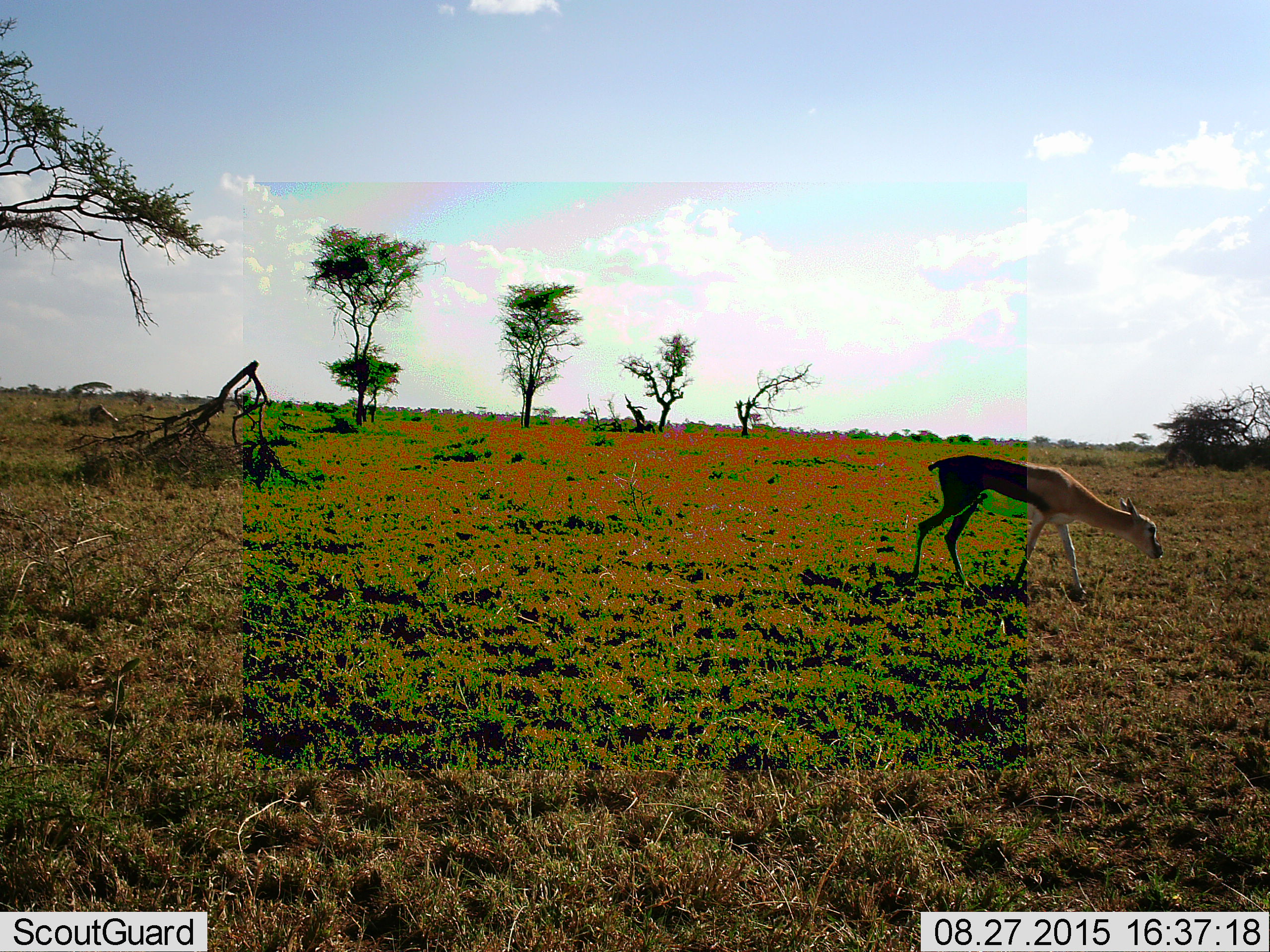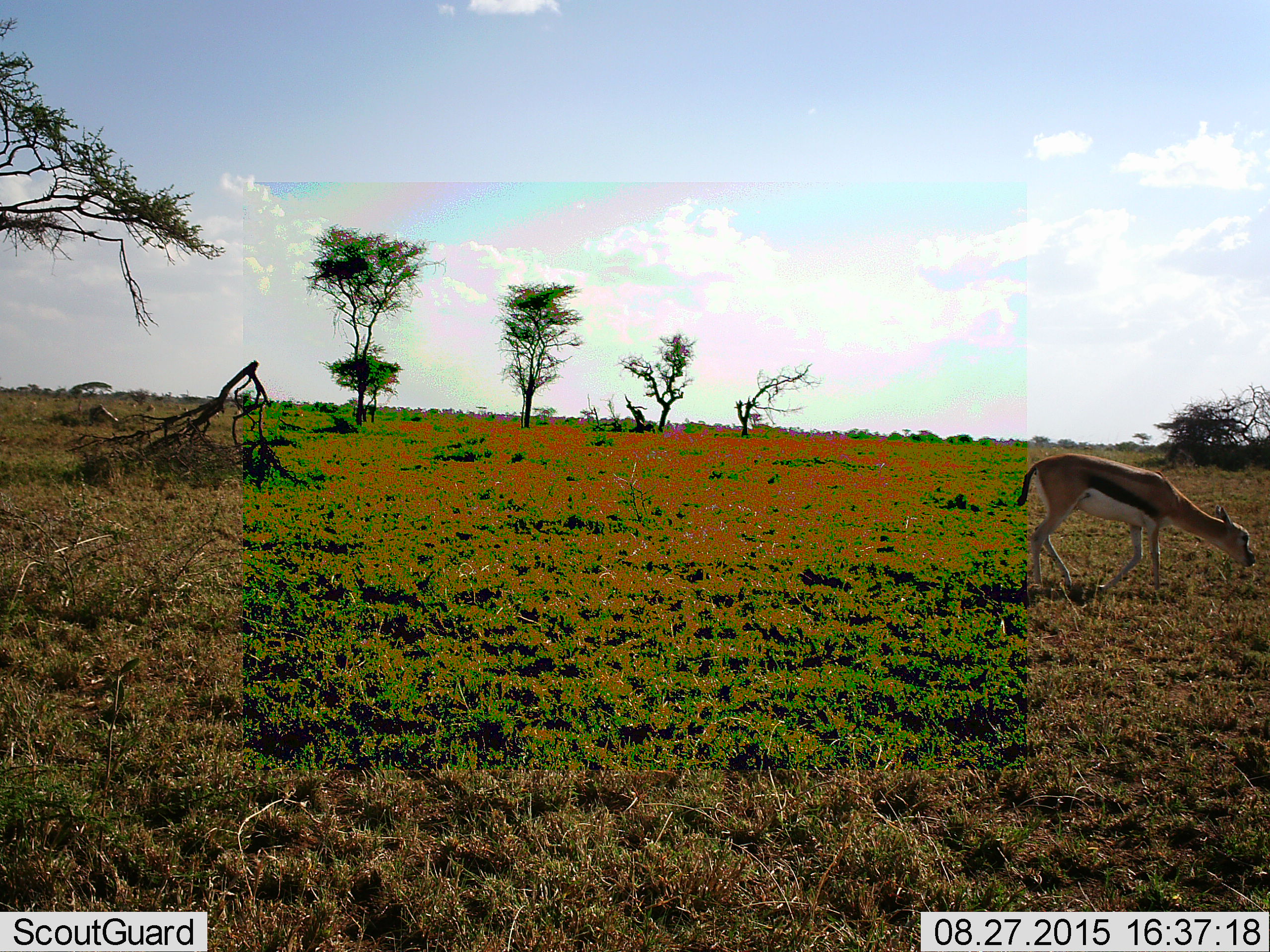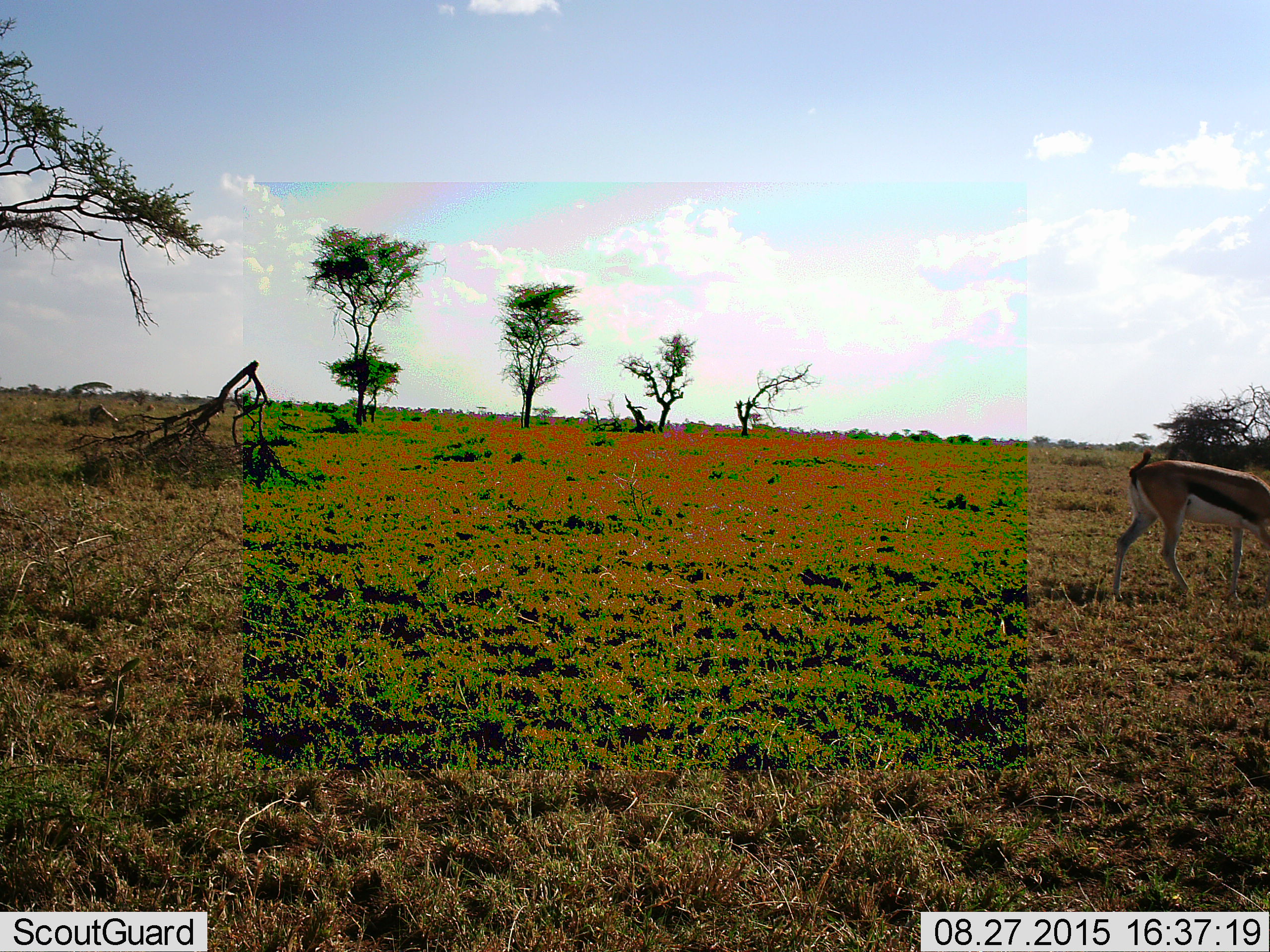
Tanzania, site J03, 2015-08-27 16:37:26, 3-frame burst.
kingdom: Animalia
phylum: Chordata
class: Mammalia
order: Artiodactyla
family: Bovidae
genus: Eudorcas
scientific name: Eudorcas thomsonii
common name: thomson's gazelle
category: gazellethomsons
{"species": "gazellethomsons (thomson's gazelle) (Eudorcas thomsonii)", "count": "1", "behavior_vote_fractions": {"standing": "38%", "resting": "0%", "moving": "88%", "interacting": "0%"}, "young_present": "12%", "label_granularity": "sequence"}